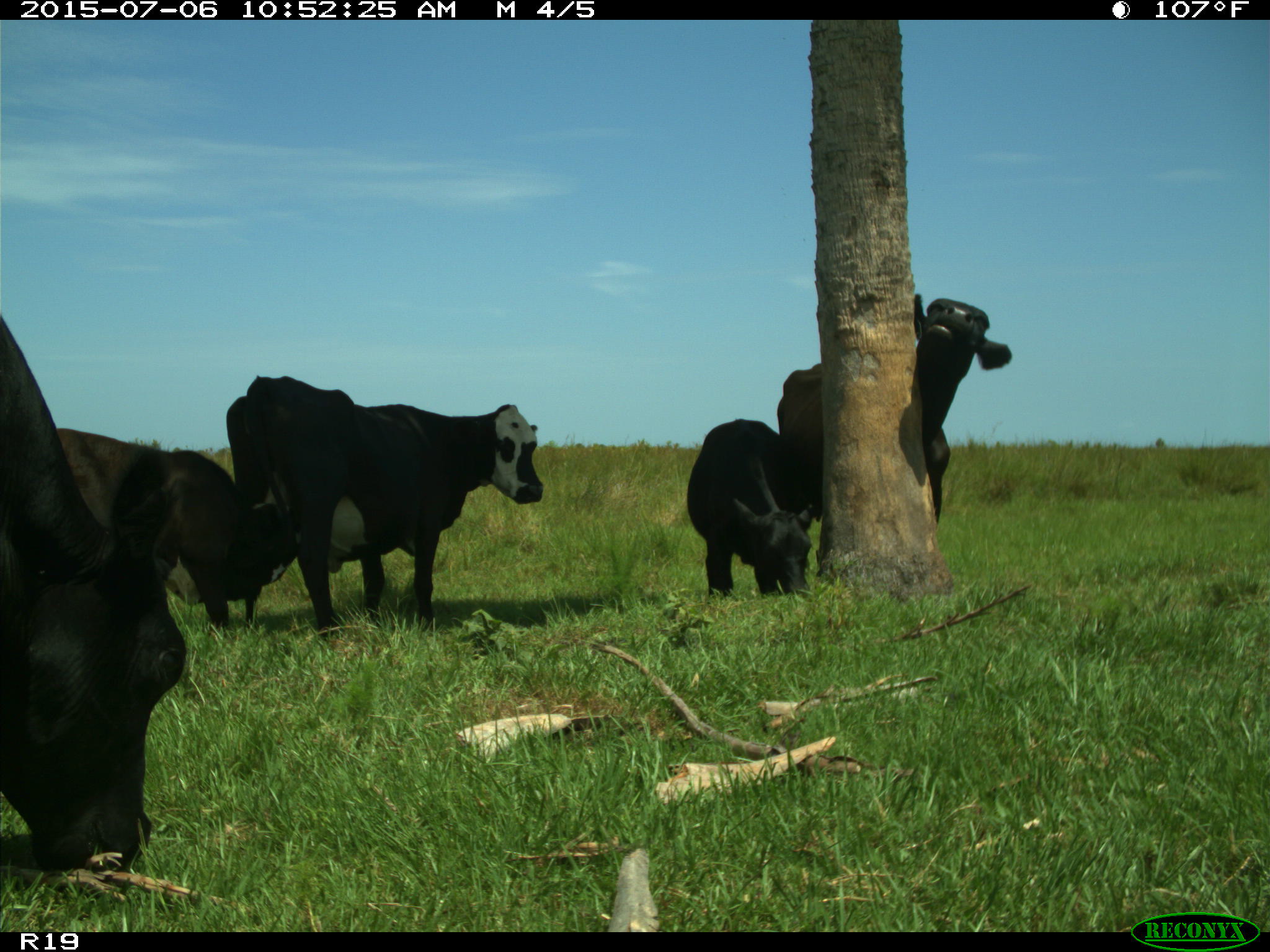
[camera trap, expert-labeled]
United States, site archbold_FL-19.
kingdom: Animalia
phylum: Chordata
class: Mammalia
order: Artiodactyla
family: Bovidae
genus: Bos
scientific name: Bos taurus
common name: domestic cow